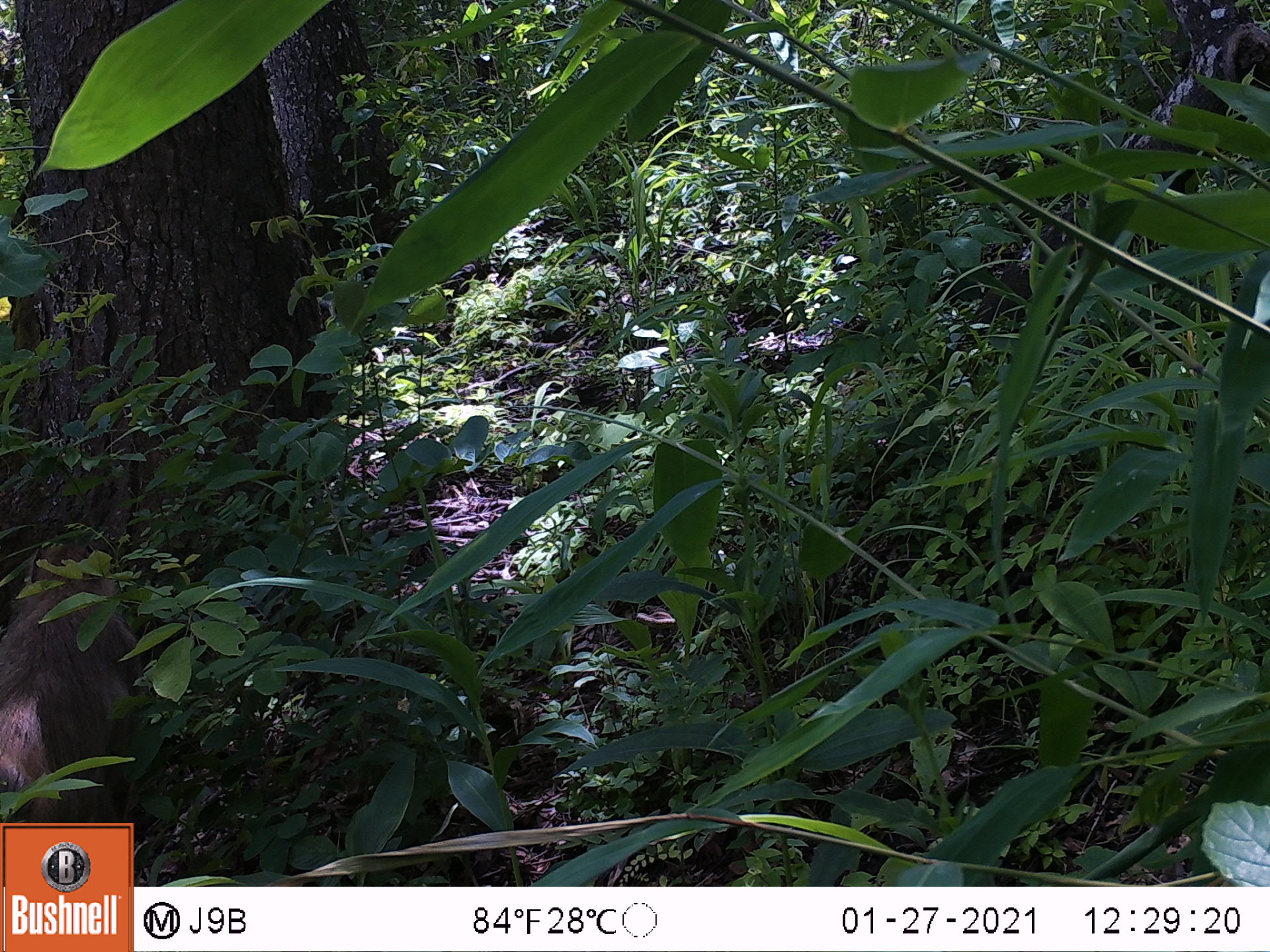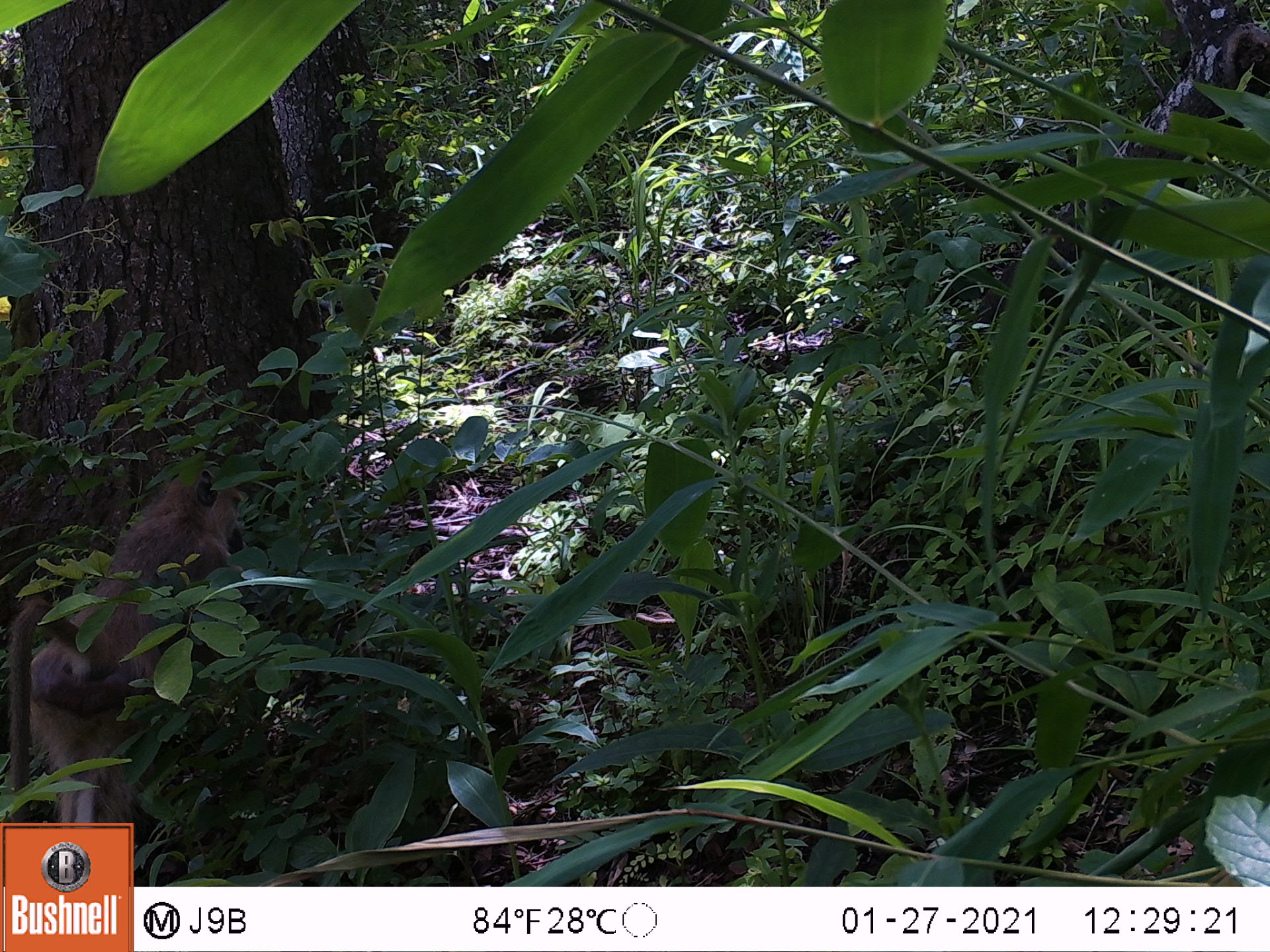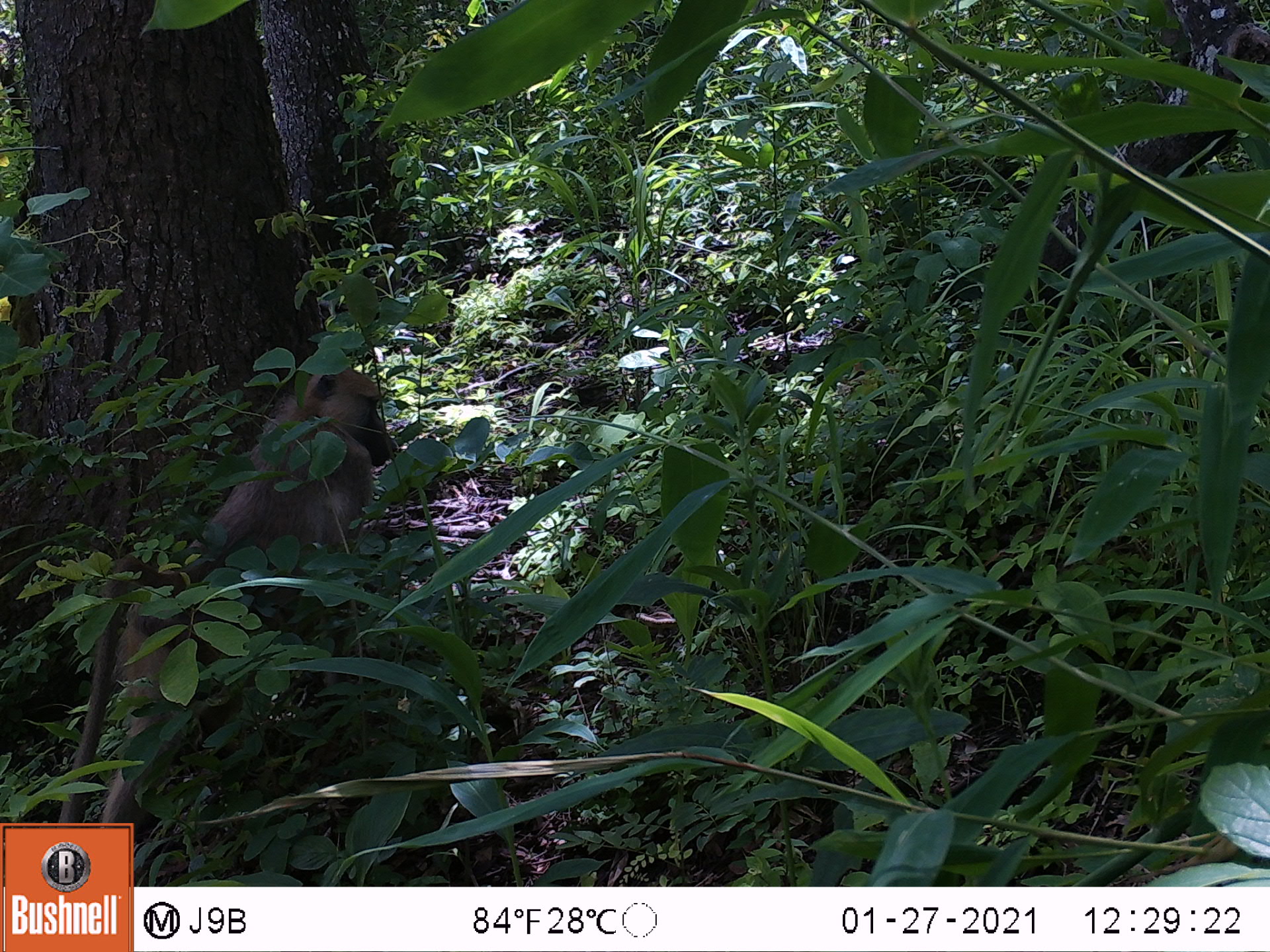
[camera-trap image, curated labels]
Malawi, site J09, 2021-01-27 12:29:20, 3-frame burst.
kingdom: Animalia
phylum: Chordata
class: Mammalia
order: Primates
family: Cercopithecidae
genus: Papio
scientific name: Papio cynocephalus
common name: yellow baboon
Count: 1.